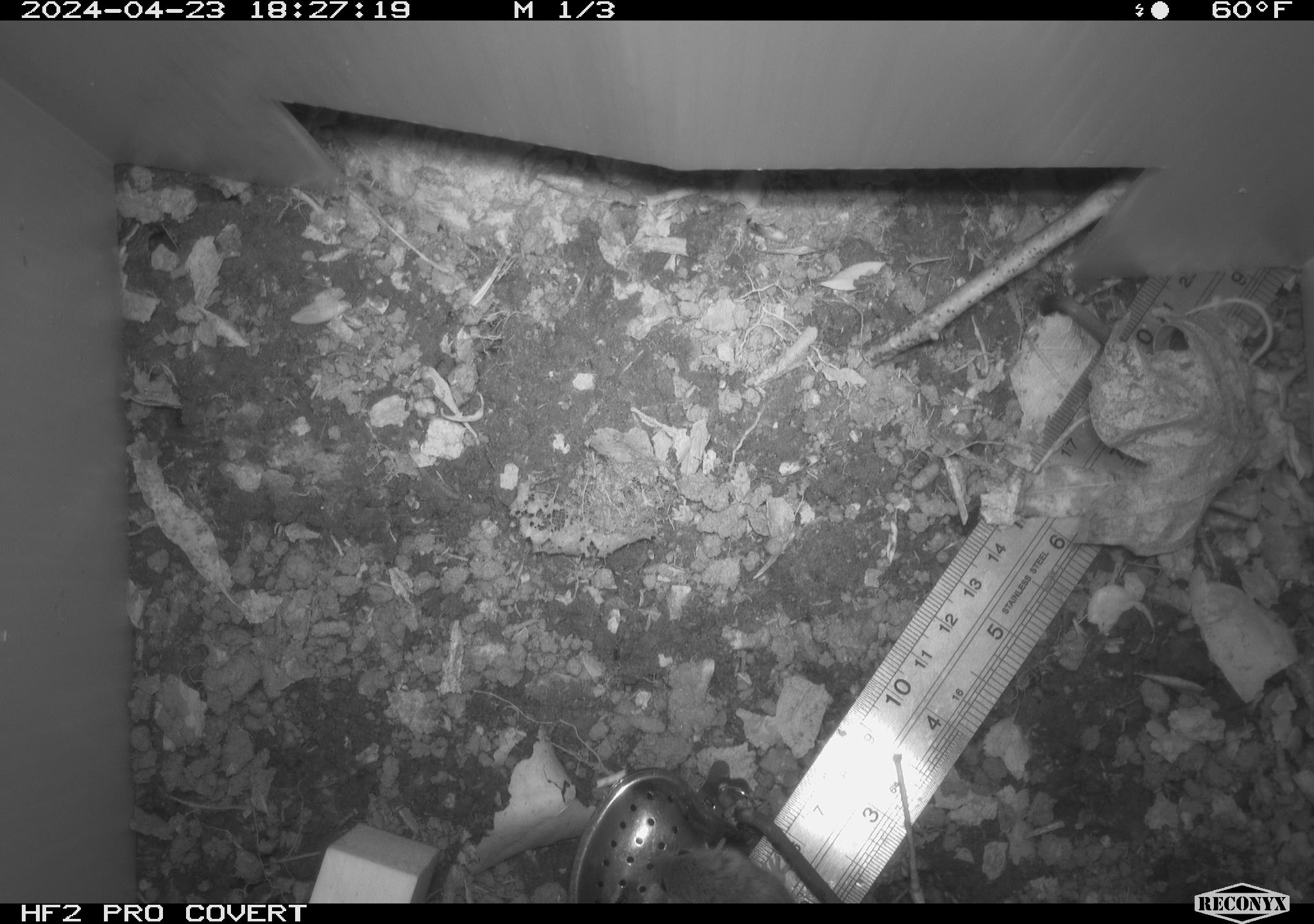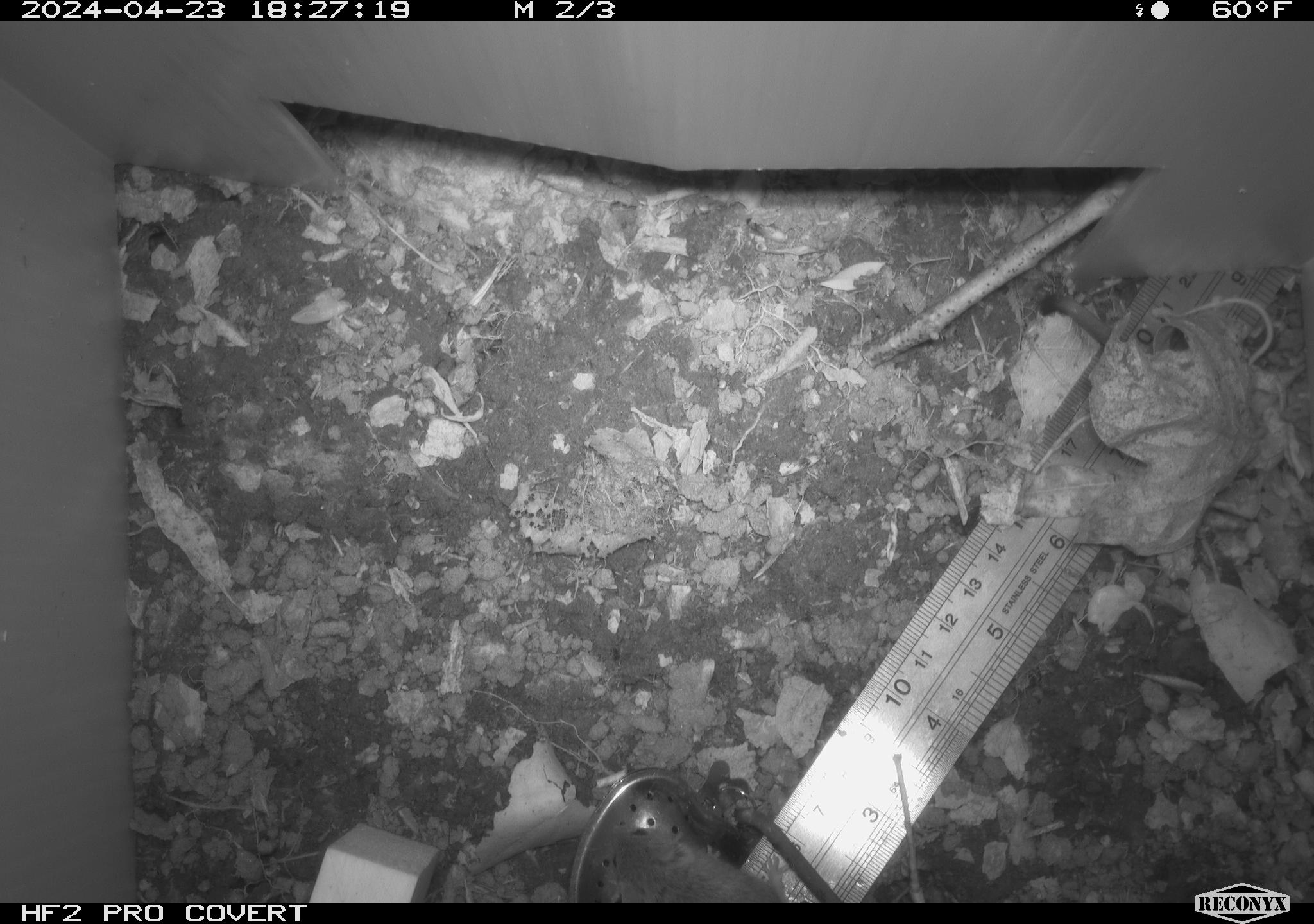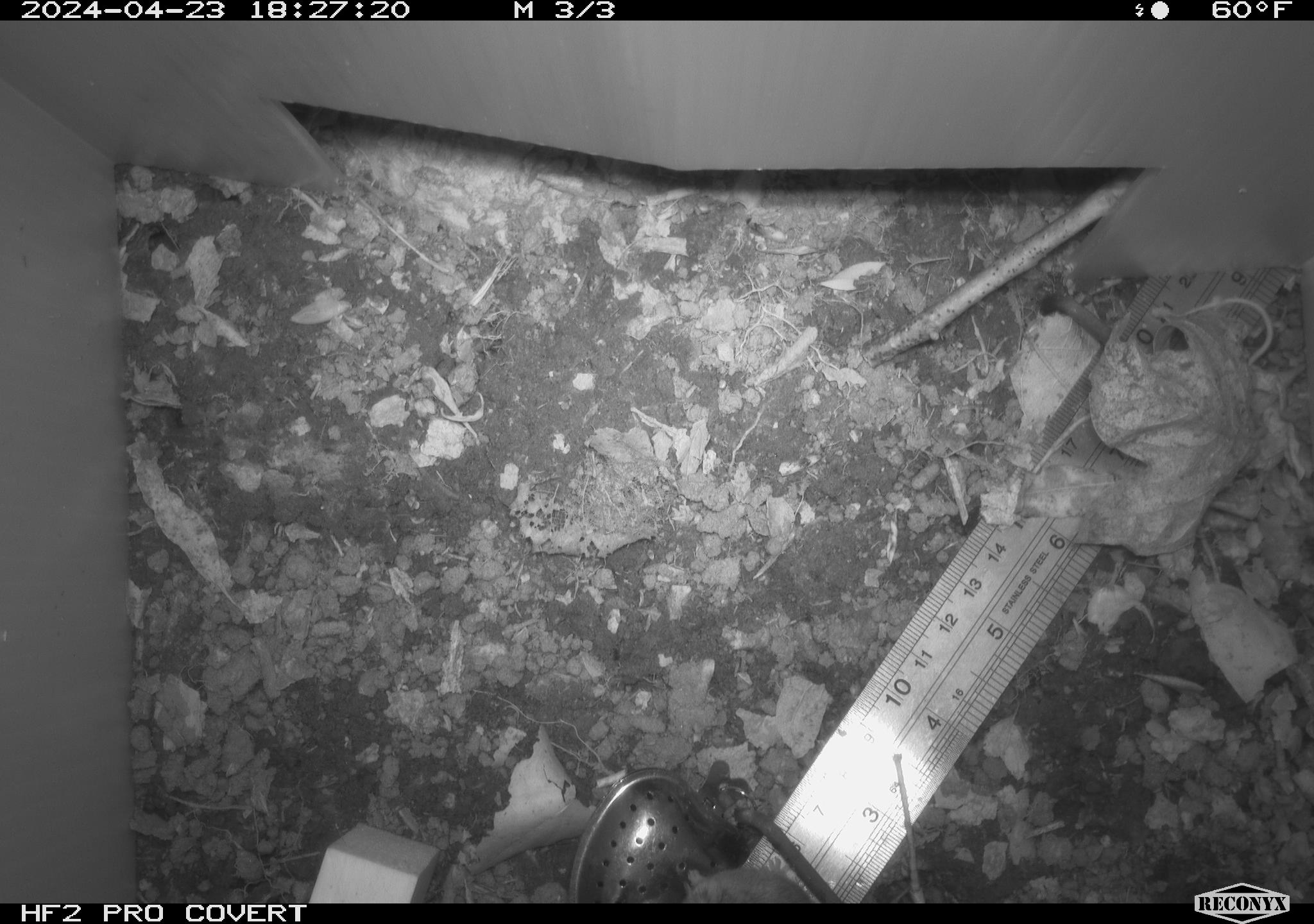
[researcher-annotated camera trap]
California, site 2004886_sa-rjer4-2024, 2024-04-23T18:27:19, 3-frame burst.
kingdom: Animalia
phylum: Chordata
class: Mammalia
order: Rodentia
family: Cricetidae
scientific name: Arvicolinae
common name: voles, lemmings, and muskrats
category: arvicolinae subfamily